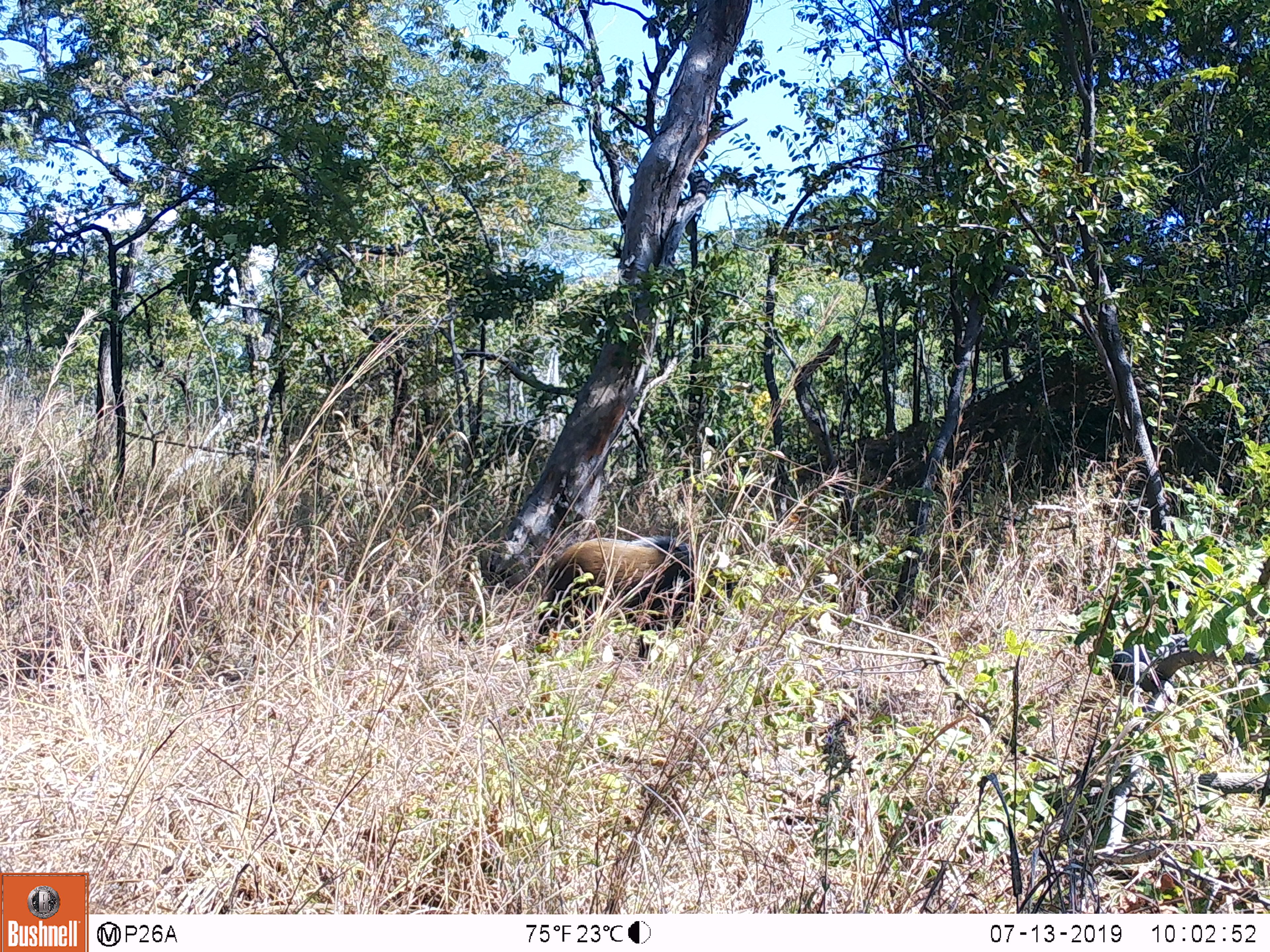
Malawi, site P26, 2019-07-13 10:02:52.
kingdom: Animalia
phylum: Chordata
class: Mammalia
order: Artiodactyla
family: Suidae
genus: Potamochoerus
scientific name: Potamochoerus larvatus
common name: bushpig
Bushpig (Potamochoerus larvatus), count 1.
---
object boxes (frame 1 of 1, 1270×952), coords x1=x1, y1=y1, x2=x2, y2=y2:
bushpig: x1=526, y1=530, x2=738, y2=662